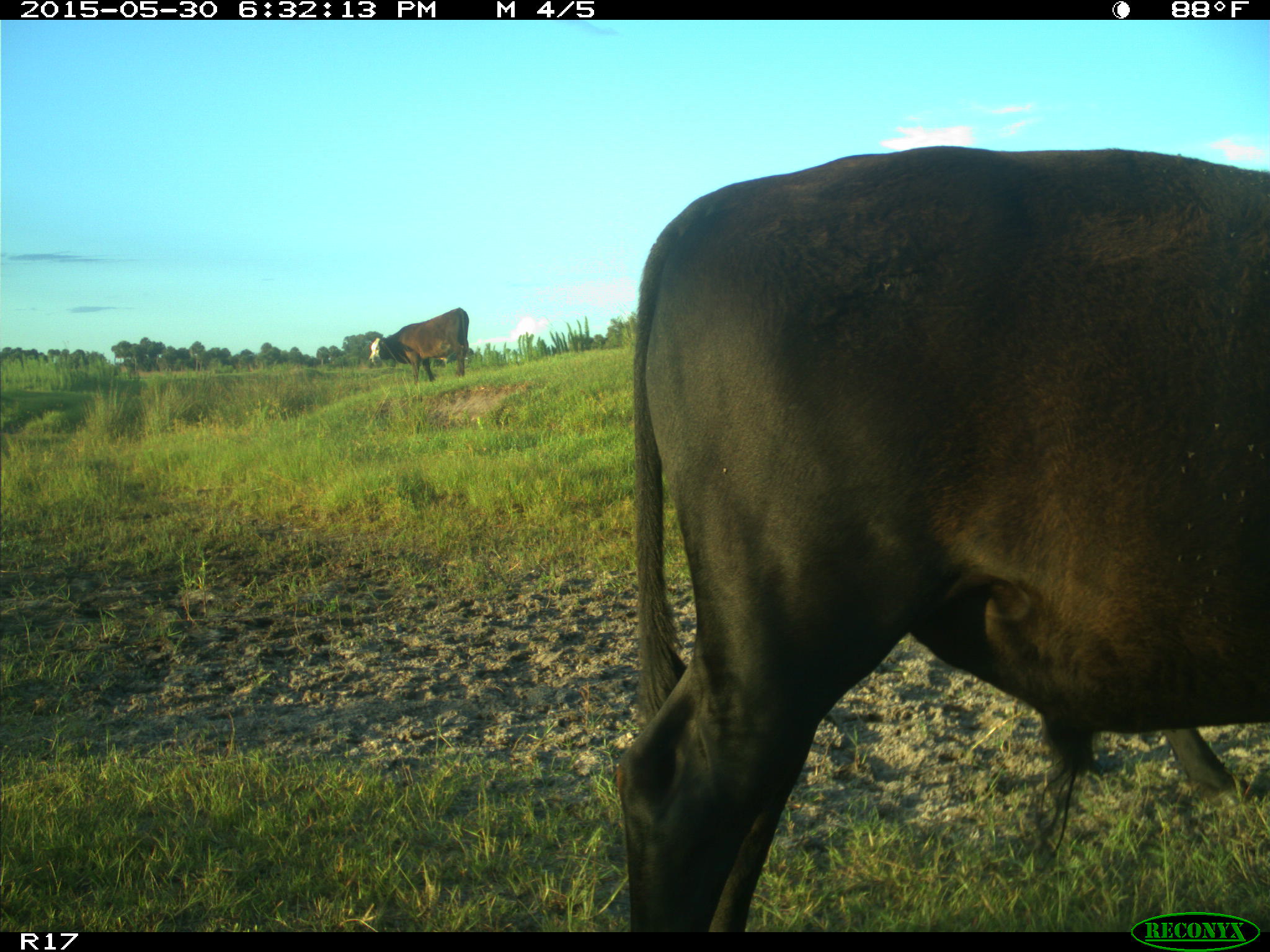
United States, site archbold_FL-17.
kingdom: Animalia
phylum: Chordata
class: Mammalia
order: Artiodactyla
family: Bovidae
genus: Bos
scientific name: Bos taurus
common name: domestic cow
Bos taurus (domestic cow).